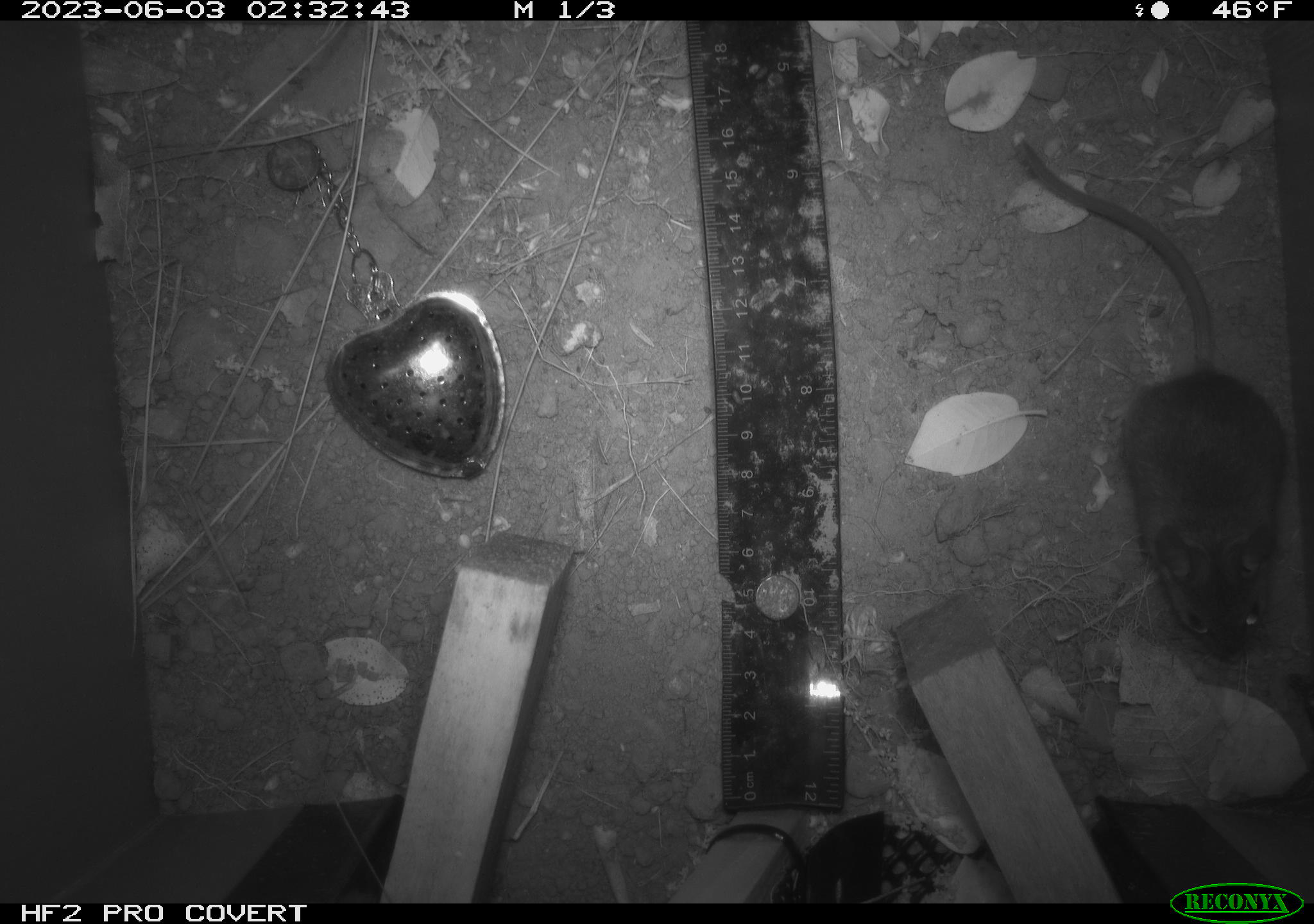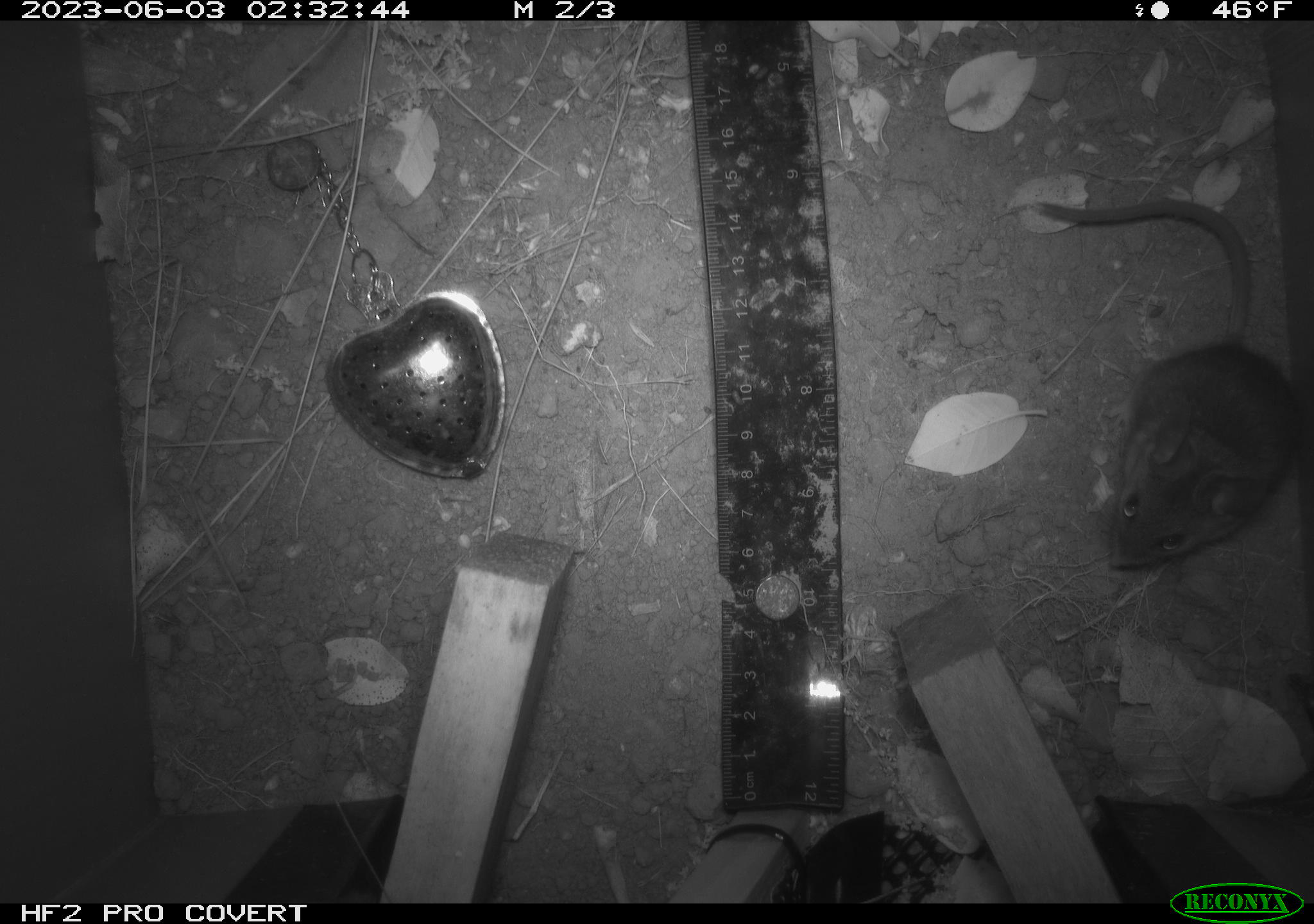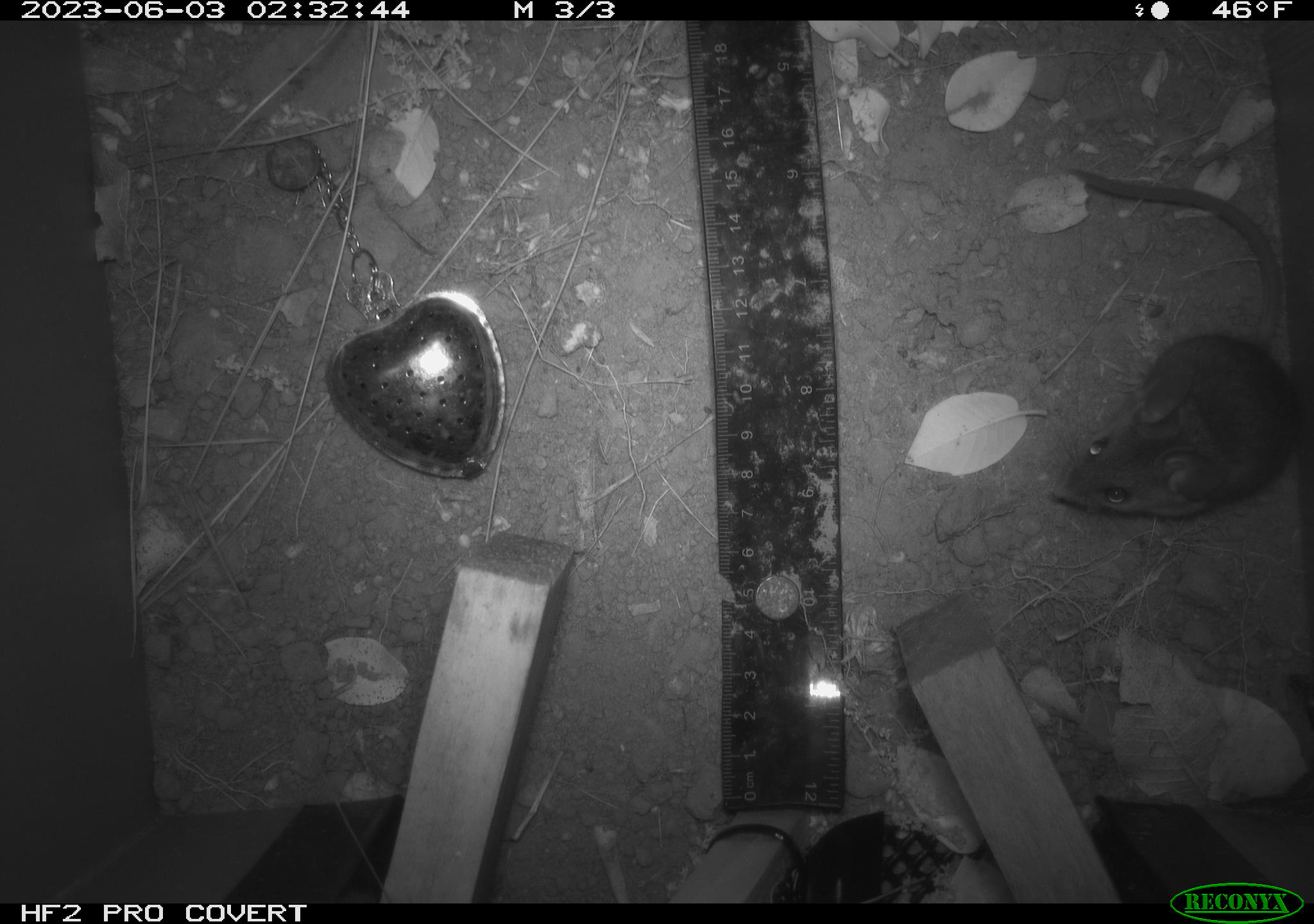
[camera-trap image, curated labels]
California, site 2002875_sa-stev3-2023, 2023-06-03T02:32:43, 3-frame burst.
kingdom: Animalia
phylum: Chordata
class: Mammalia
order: Rodentia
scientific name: Rodentia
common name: mouse species